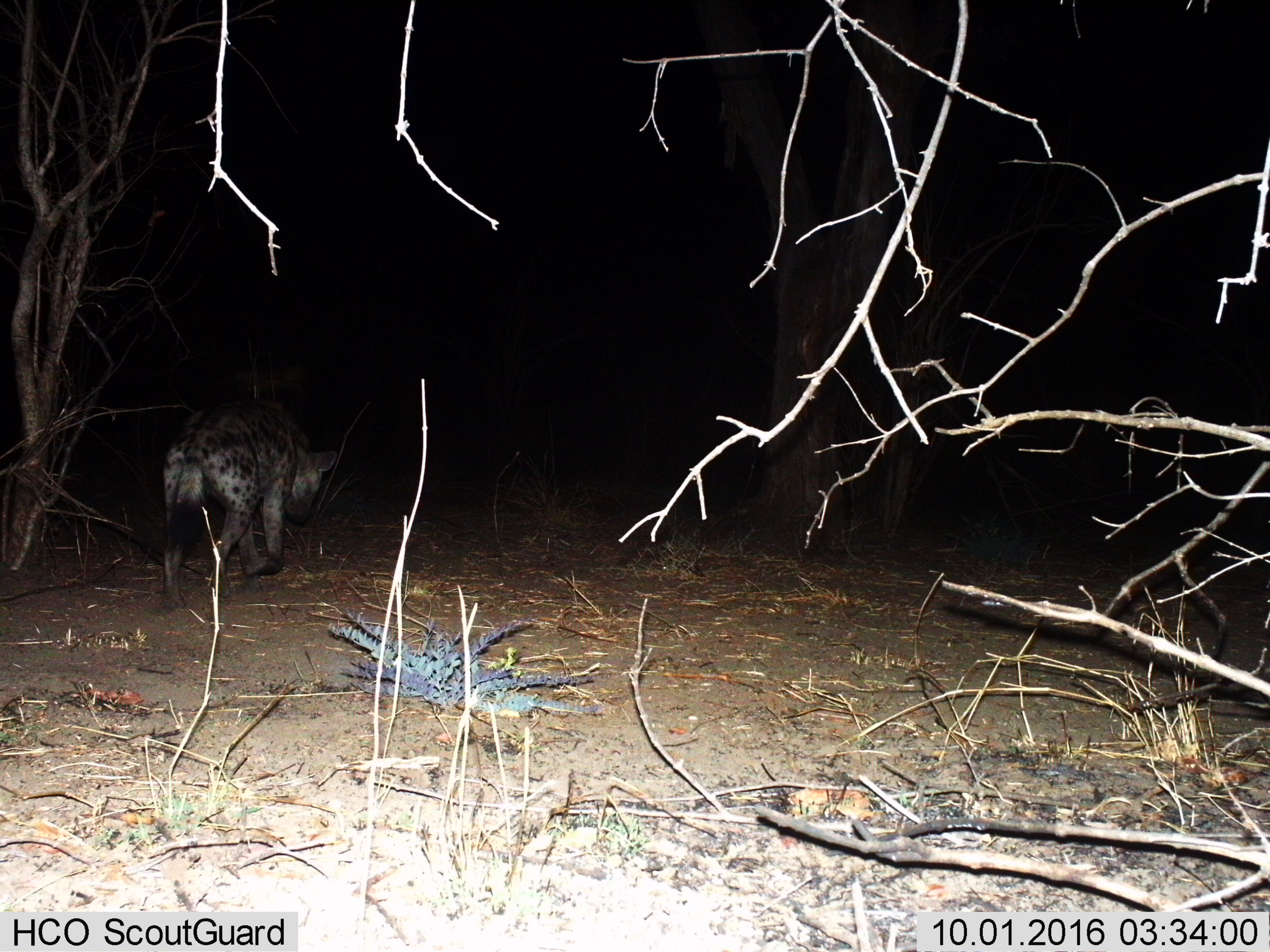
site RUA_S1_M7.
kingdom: Animalia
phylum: Chordata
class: Mammalia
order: Carnivora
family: Hyaenidae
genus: Crocuta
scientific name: Crocuta crocuta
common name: spotted hyena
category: hyenaspotted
Hyenaspotted (spotted hyena) (Crocuta crocuta), count 1. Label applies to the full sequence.